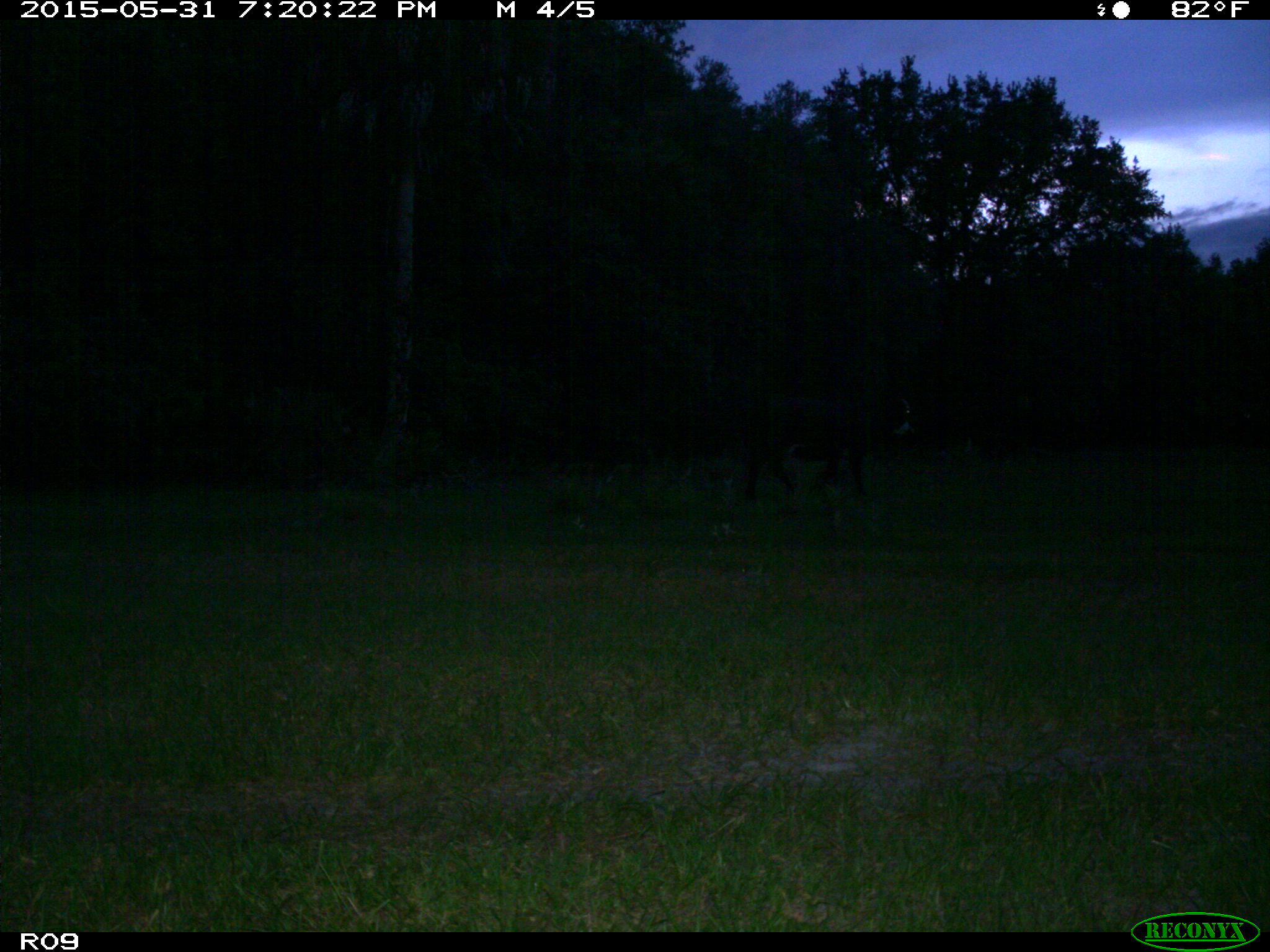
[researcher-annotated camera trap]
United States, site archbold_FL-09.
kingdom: Animalia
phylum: Chordata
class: Mammalia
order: Artiodactyla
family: Bovidae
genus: Bos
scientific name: Bos taurus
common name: domestic cow